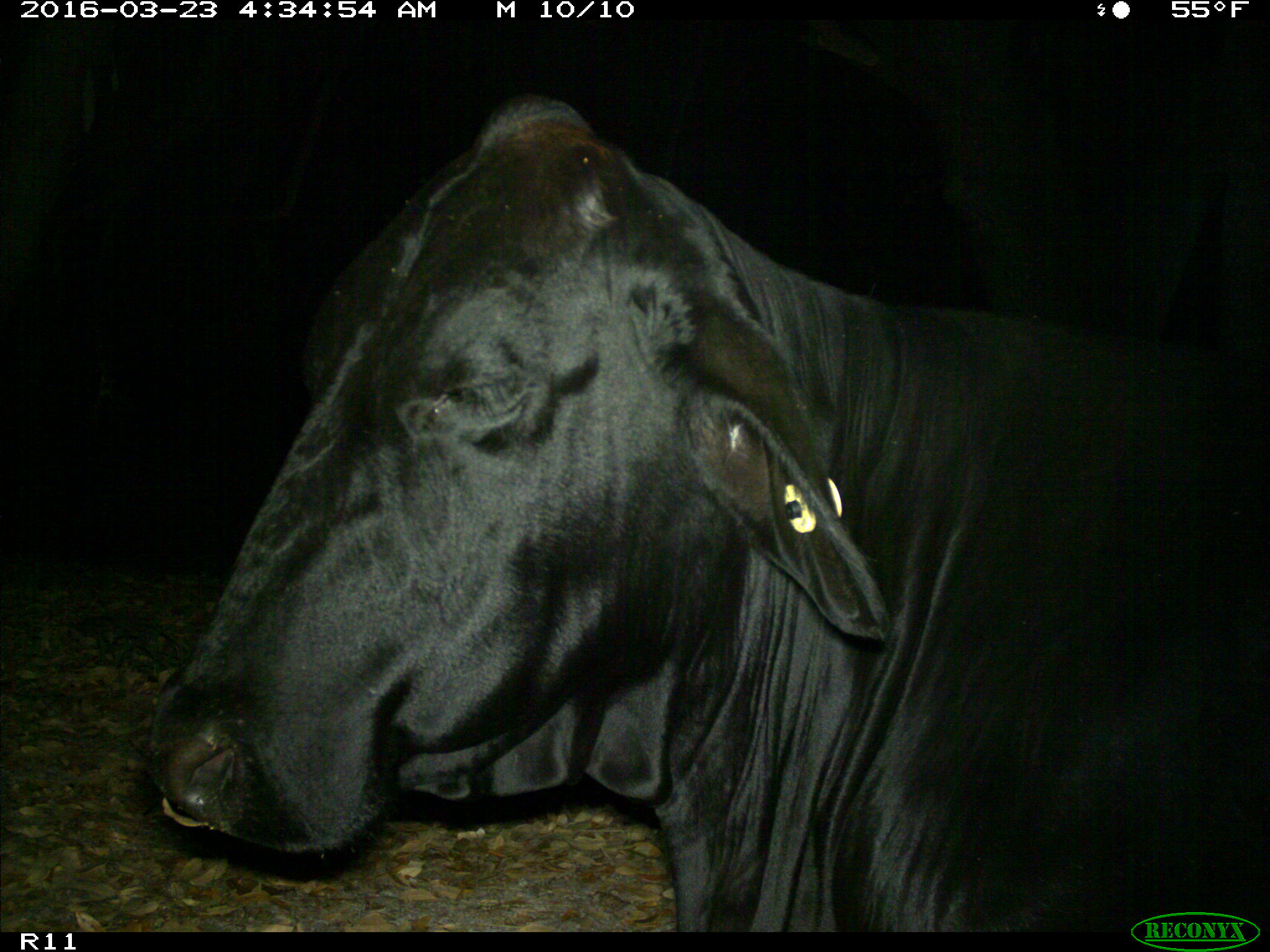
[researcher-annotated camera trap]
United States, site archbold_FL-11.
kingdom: Animalia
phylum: Chordata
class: Mammalia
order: Artiodactyla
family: Bovidae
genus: Bos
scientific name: Bos taurus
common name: domestic cow